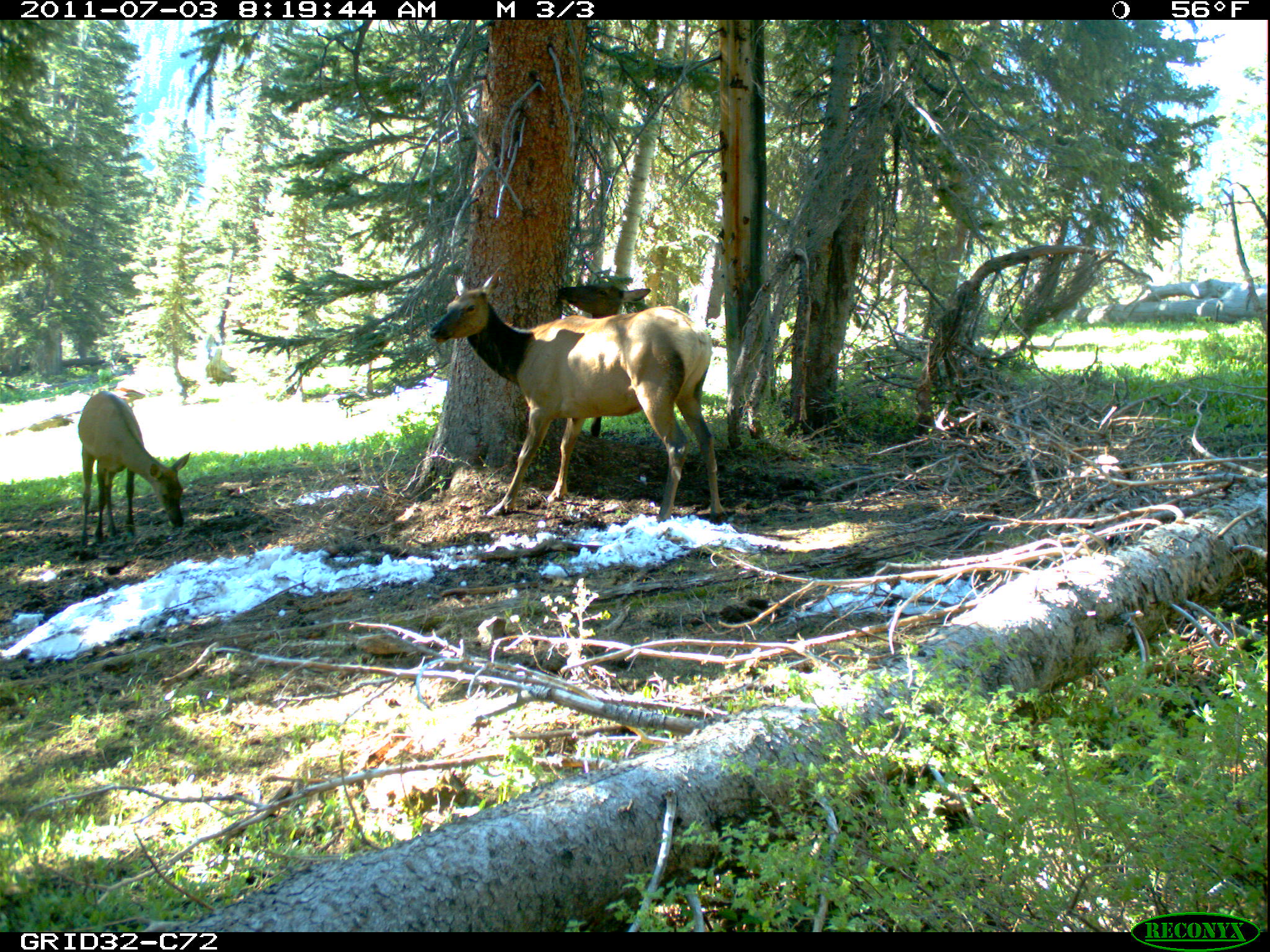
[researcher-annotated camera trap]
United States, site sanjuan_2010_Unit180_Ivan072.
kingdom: Animalia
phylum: Chordata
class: Mammalia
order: Artiodactyla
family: Cervidae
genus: Cervus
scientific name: Cervus elaphus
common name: red deer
Cervus elaphus (red deer).